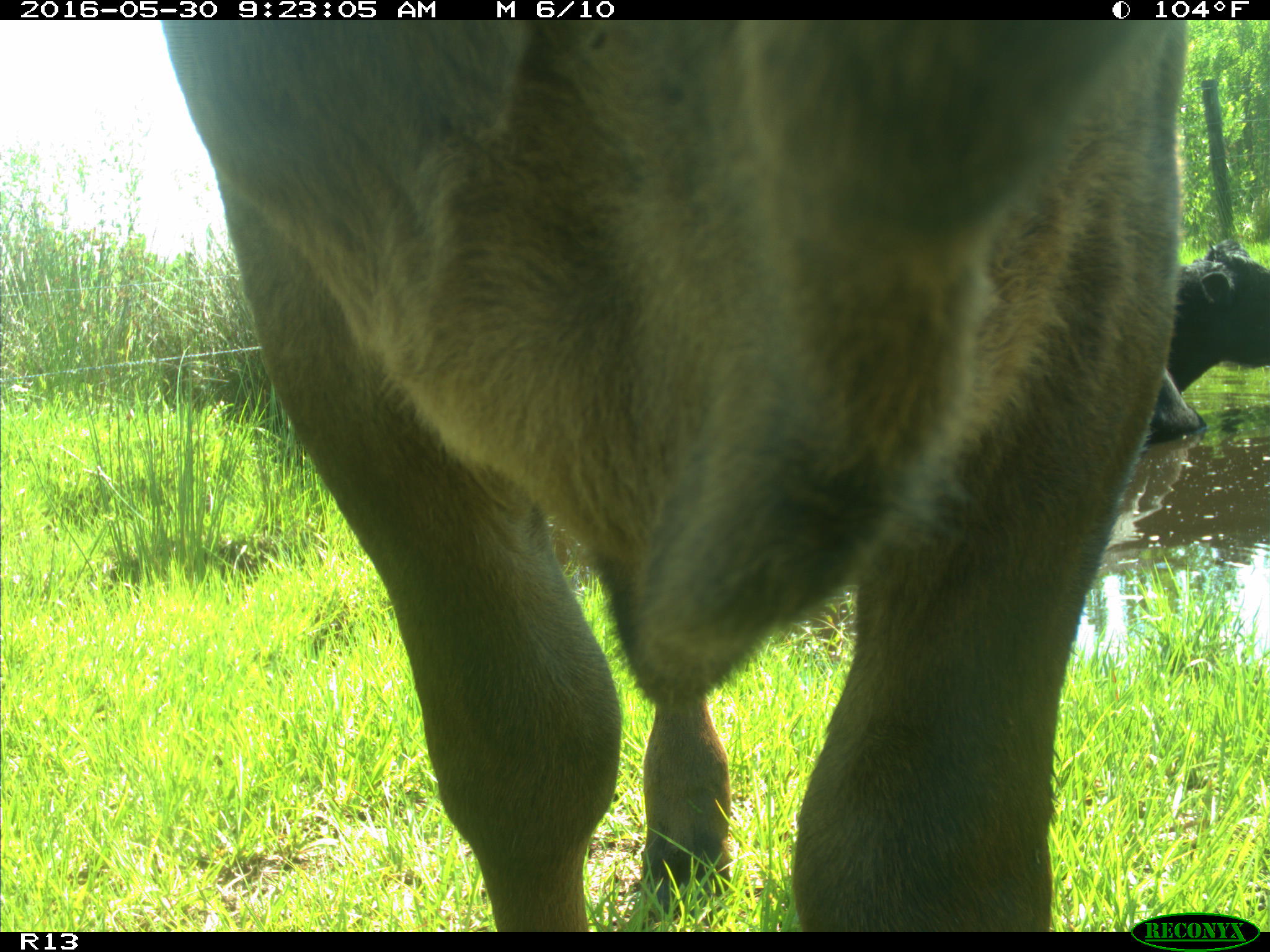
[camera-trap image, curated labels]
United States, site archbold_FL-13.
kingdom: Animalia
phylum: Chordata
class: Mammalia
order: Artiodactyla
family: Bovidae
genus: Bos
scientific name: Bos taurus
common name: domestic cow